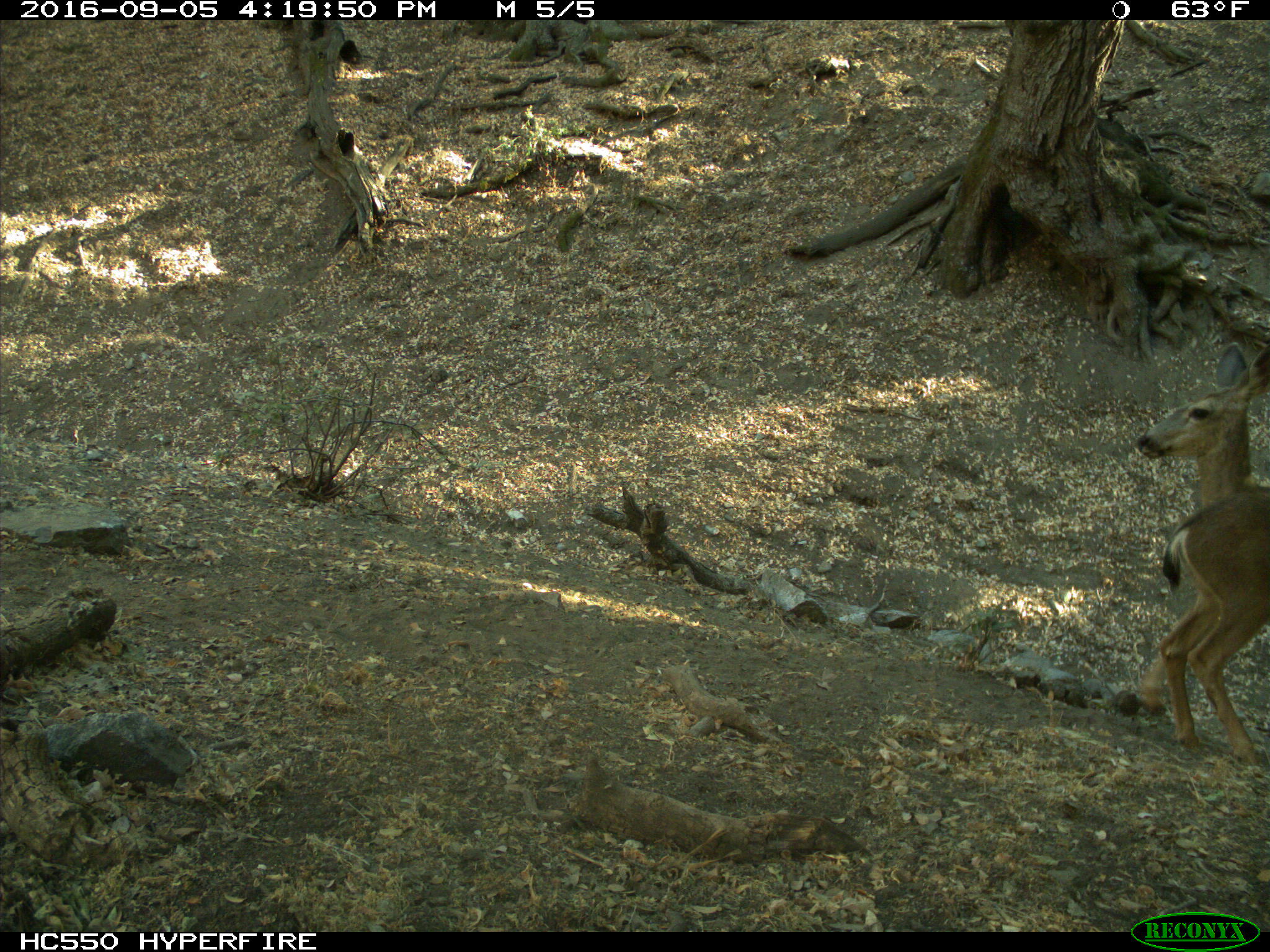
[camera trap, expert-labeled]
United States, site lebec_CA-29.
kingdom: Animalia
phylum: Chordata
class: Mammalia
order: Artiodactyla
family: Cervidae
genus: Odocoileus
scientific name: Odocoileus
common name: deer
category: unidentified deer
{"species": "unidentified deer (deer) (Odocoileus)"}